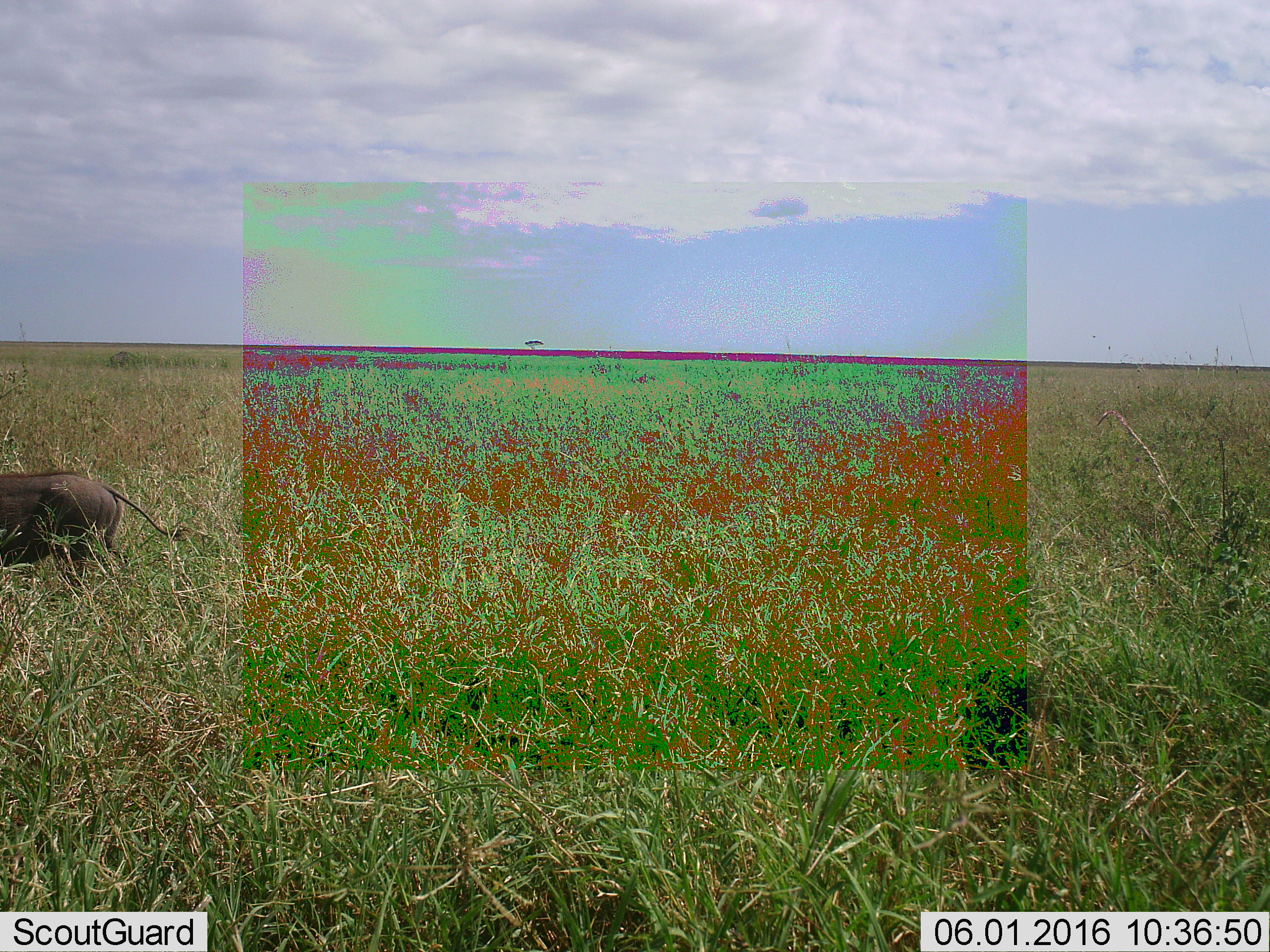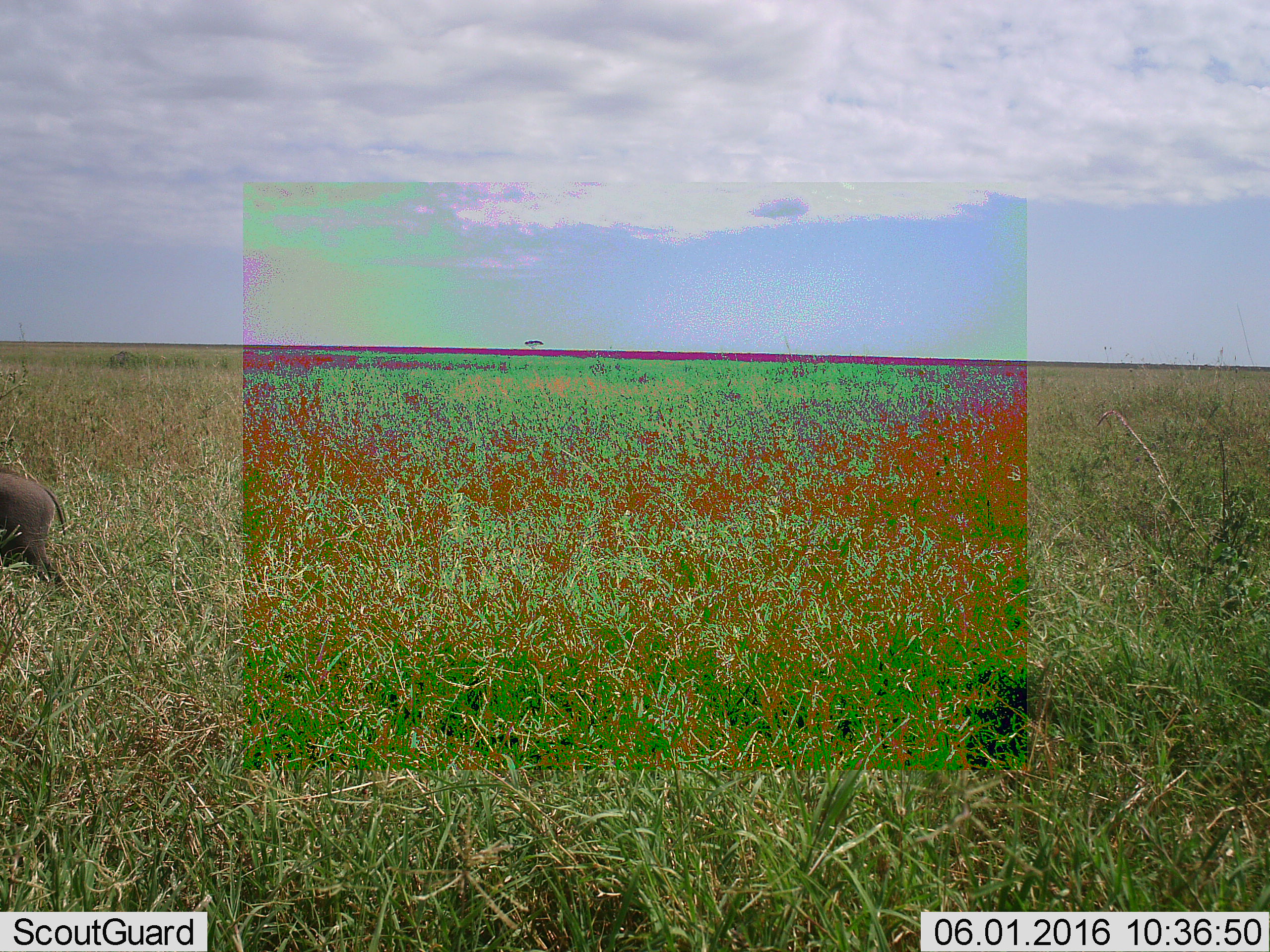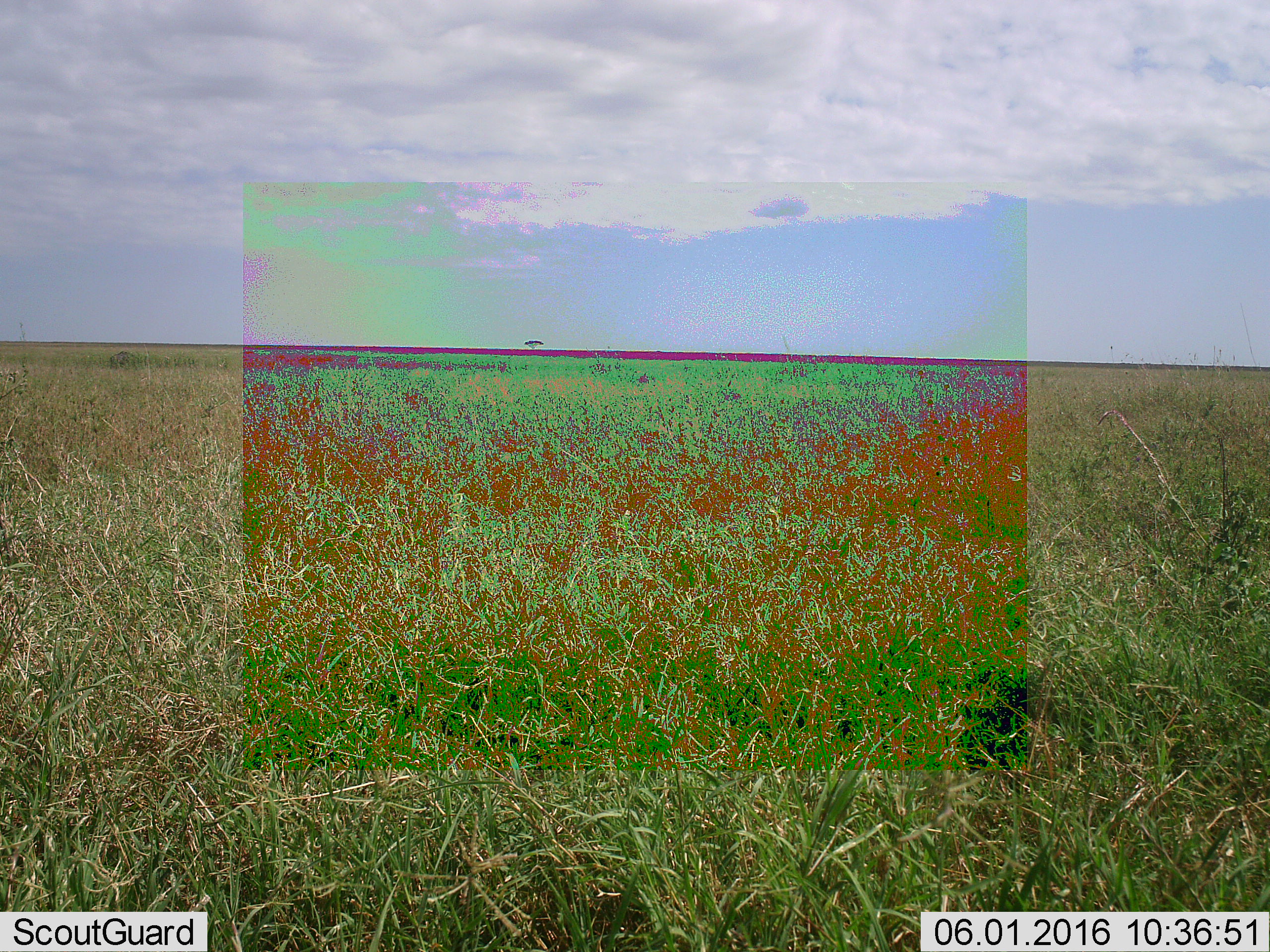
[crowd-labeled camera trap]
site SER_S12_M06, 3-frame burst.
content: unidentified animal